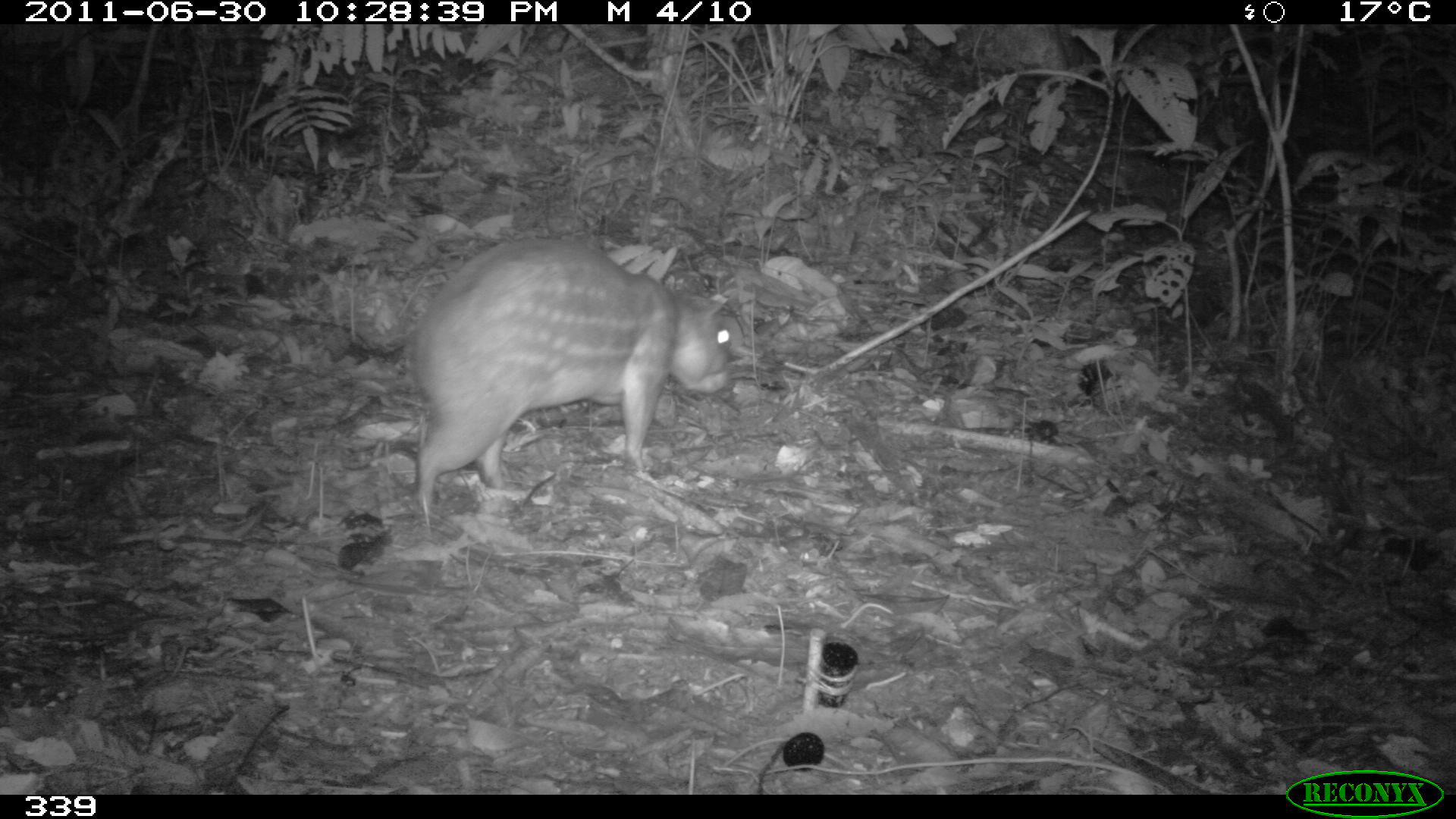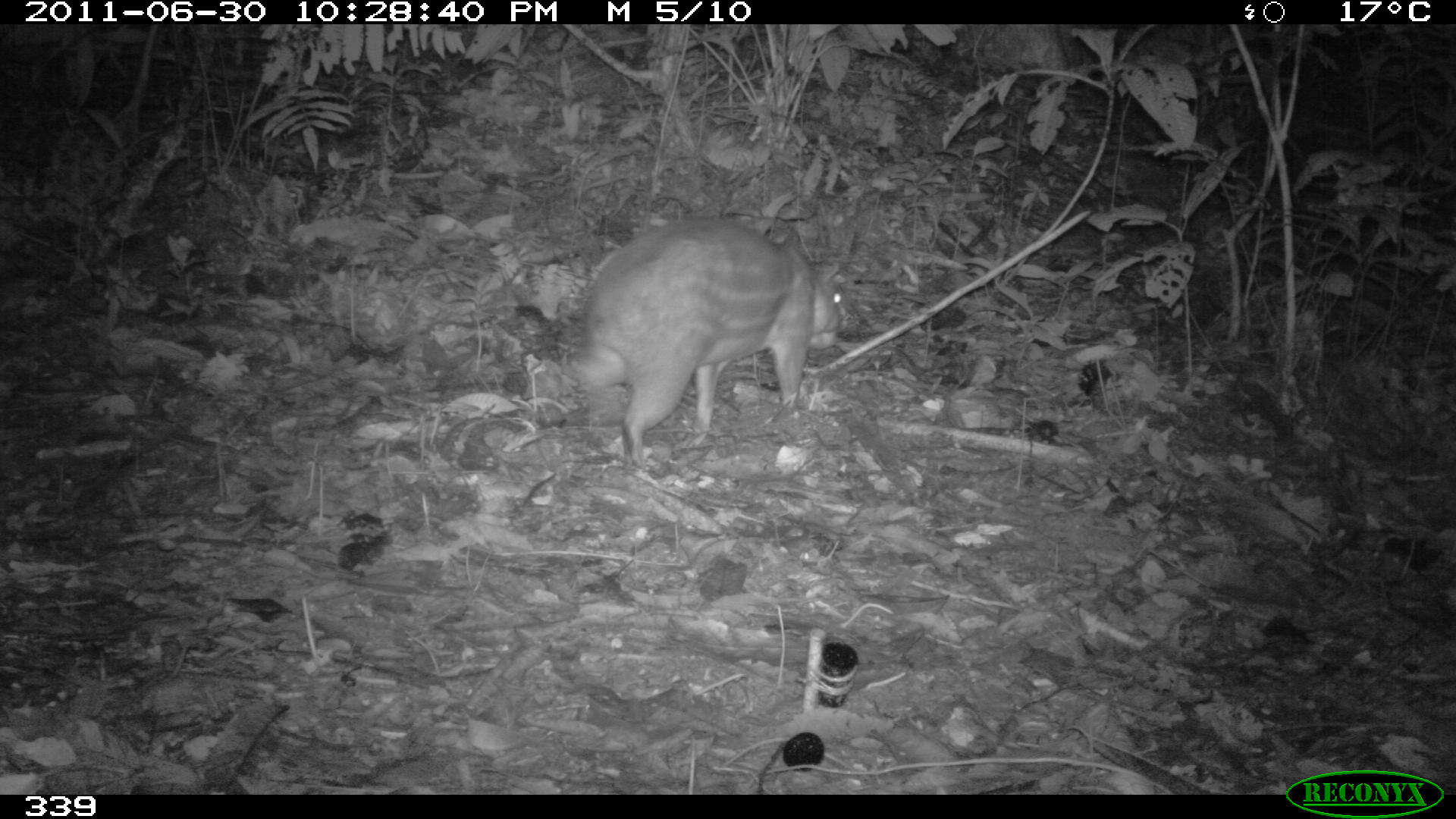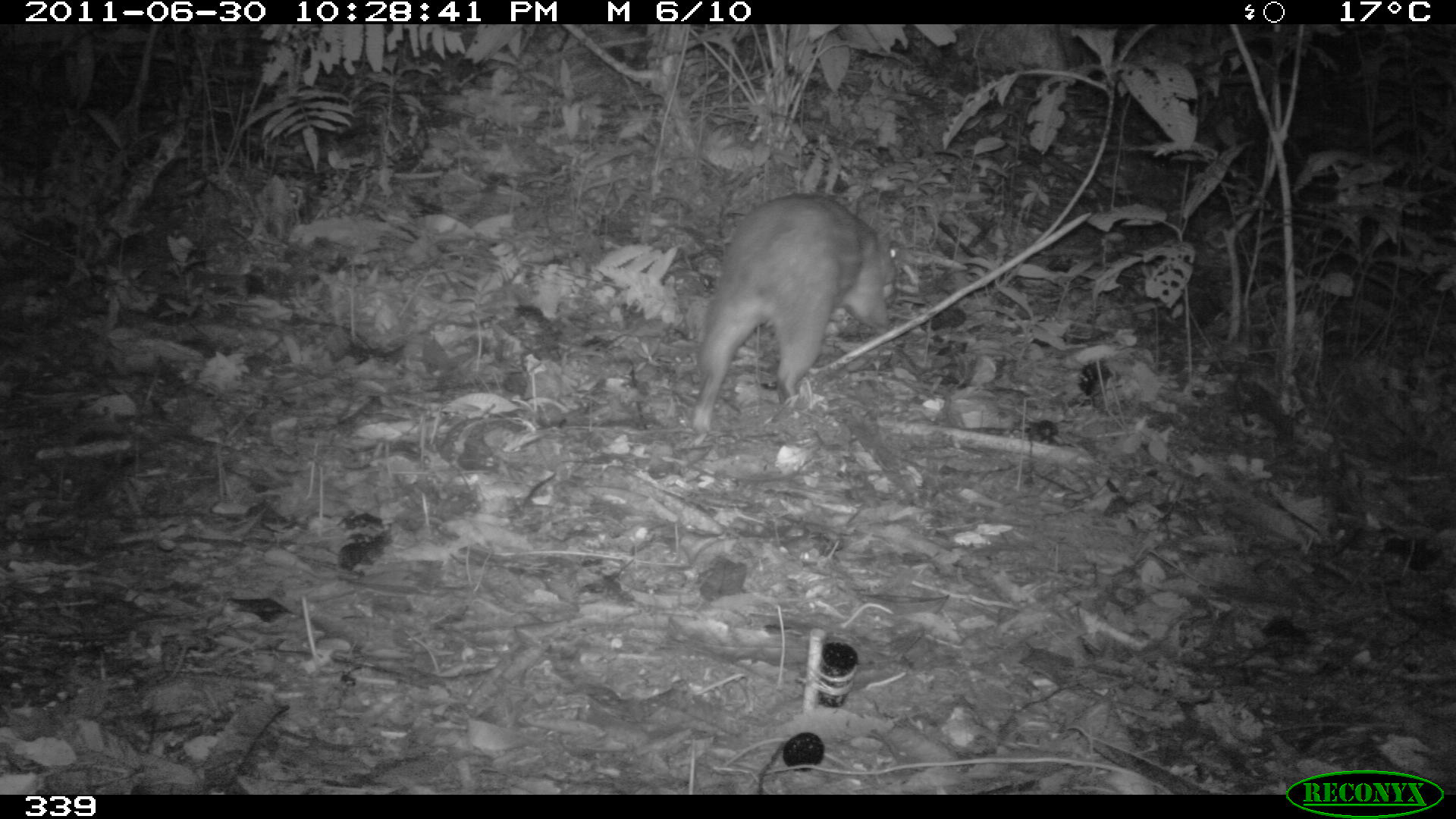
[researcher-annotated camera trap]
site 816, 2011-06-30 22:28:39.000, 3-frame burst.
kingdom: Animalia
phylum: Chordata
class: Mammalia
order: Rodentia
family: Cuniculidae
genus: Cuniculus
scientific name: Cuniculus paca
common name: spotted paca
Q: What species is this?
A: Cuniculus paca (spotted paca).